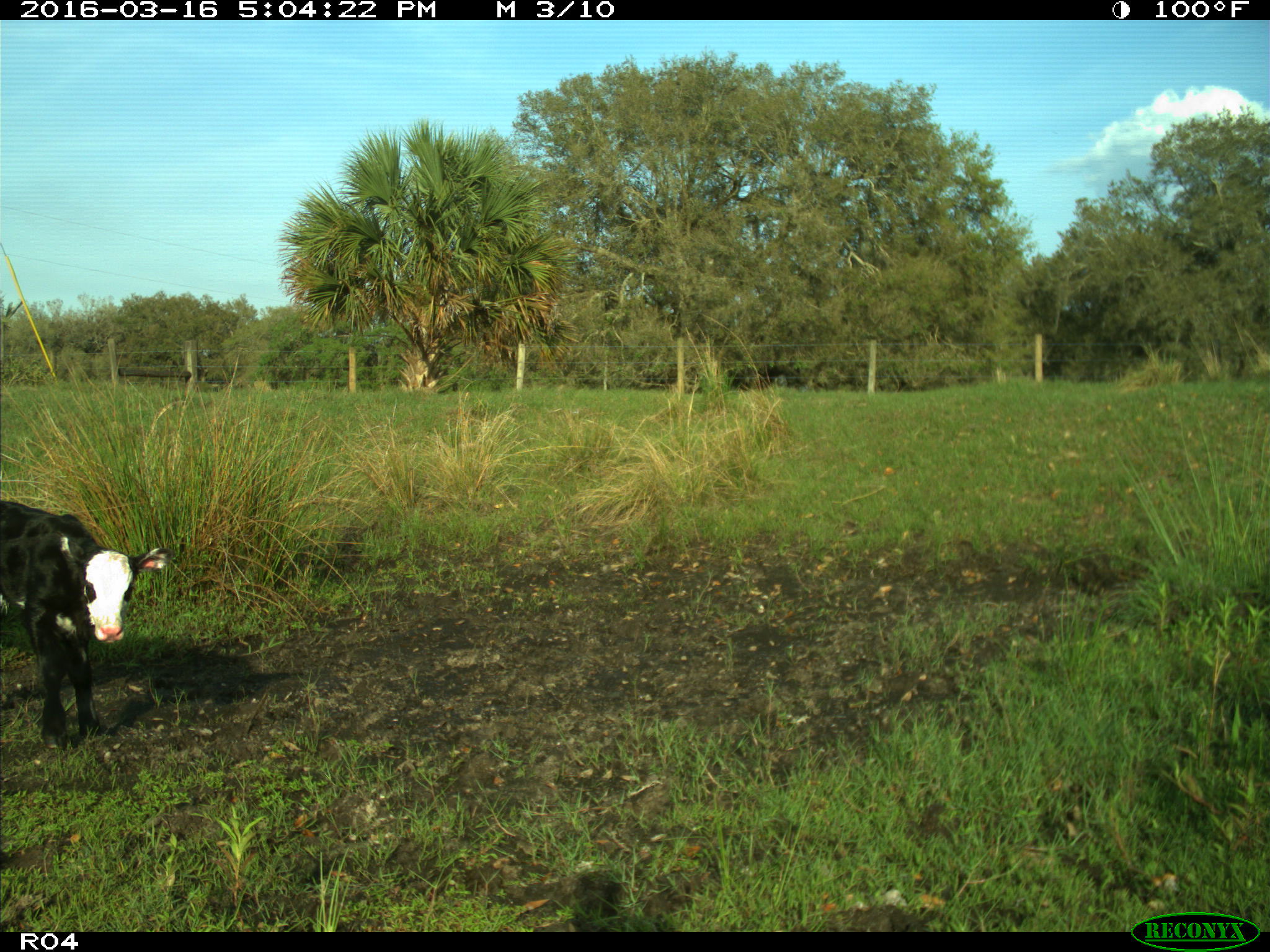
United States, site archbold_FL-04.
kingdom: Animalia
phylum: Chordata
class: Mammalia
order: Artiodactyla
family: Bovidae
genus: Bos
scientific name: Bos taurus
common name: domestic cow